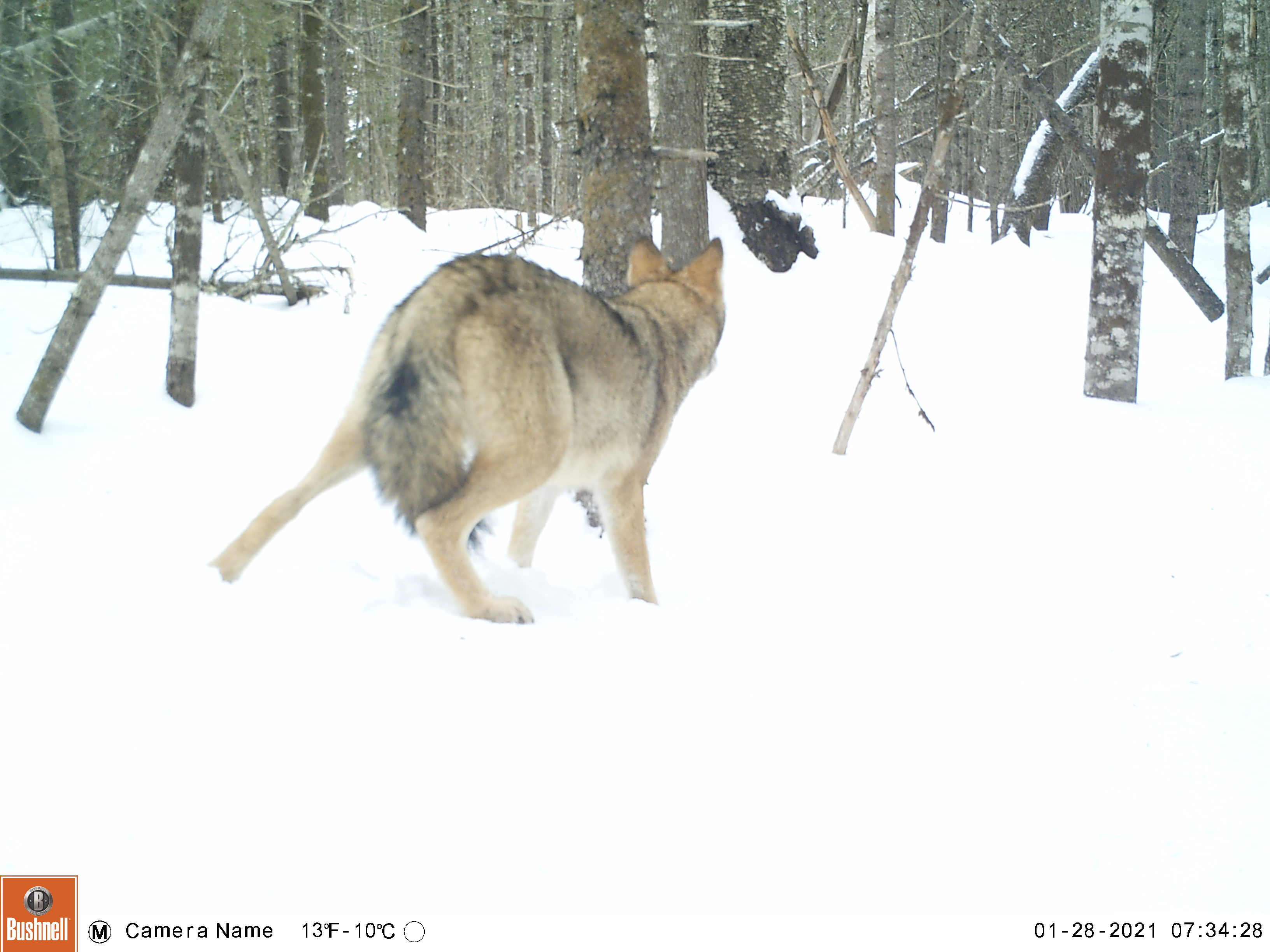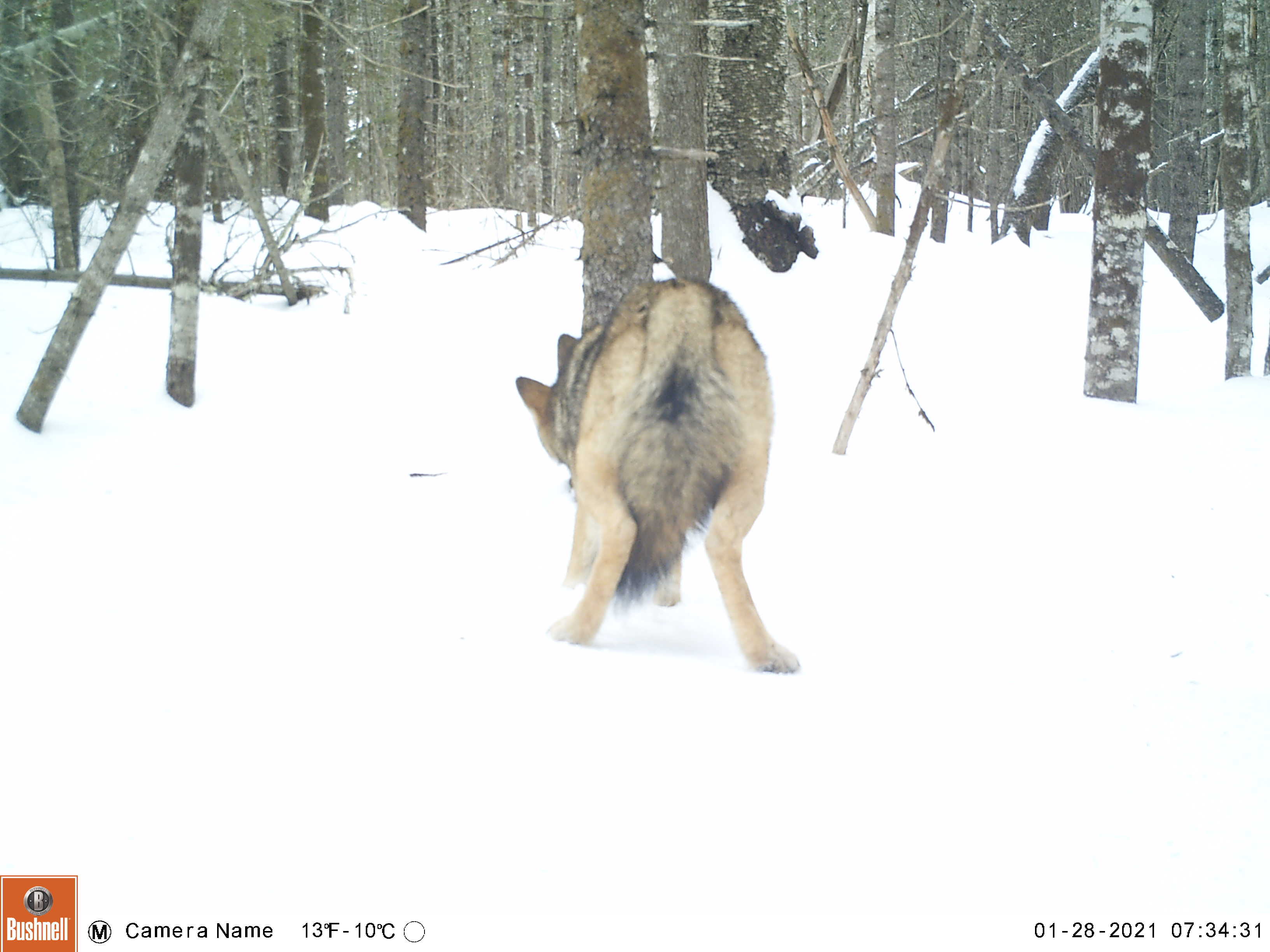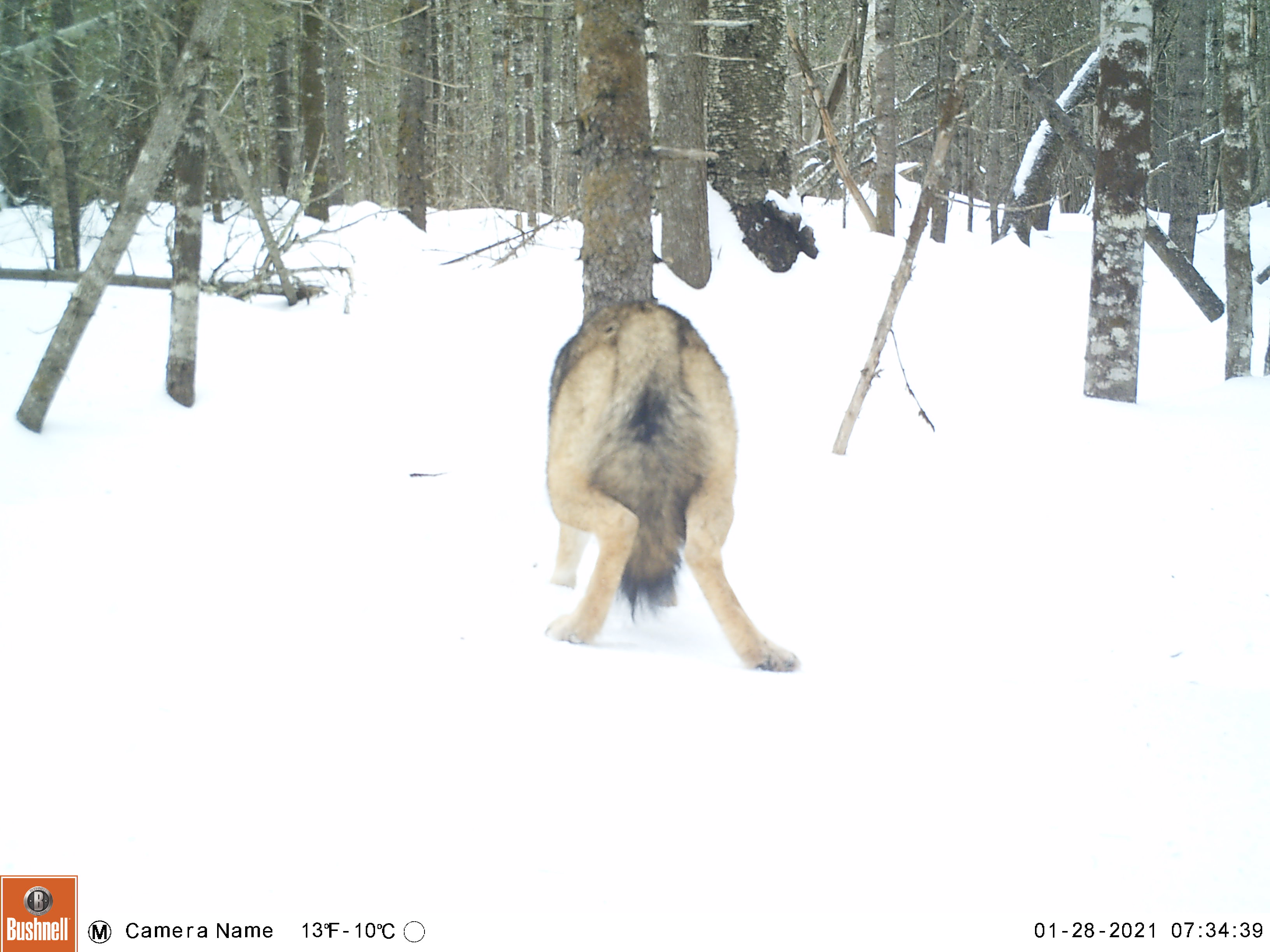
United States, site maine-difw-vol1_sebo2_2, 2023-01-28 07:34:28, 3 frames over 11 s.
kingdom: Animalia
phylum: Chordata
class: Mammalia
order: Carnivora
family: Canidae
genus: Canis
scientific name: Canis latrans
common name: coyote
Coyote (Canis latrans).